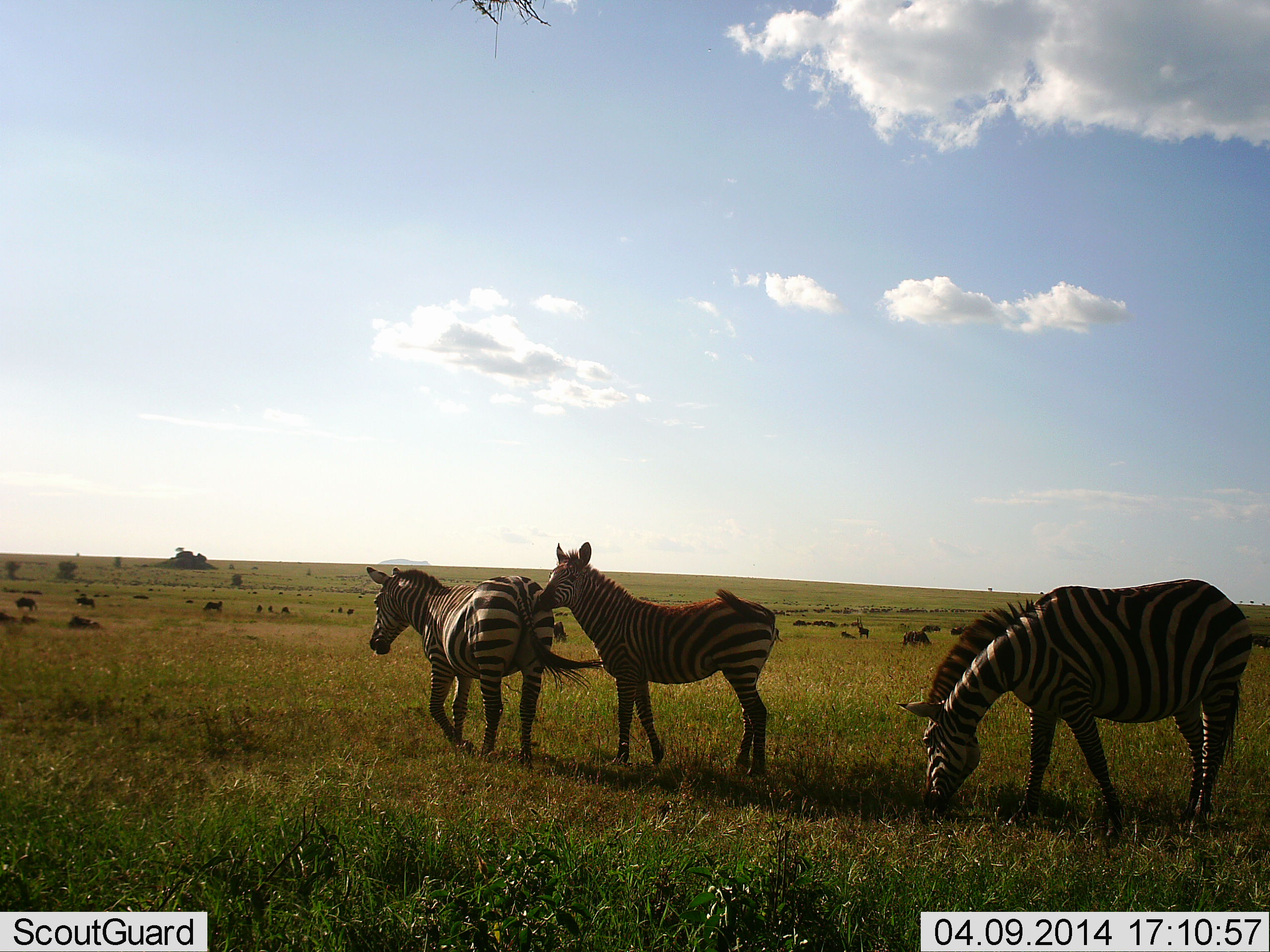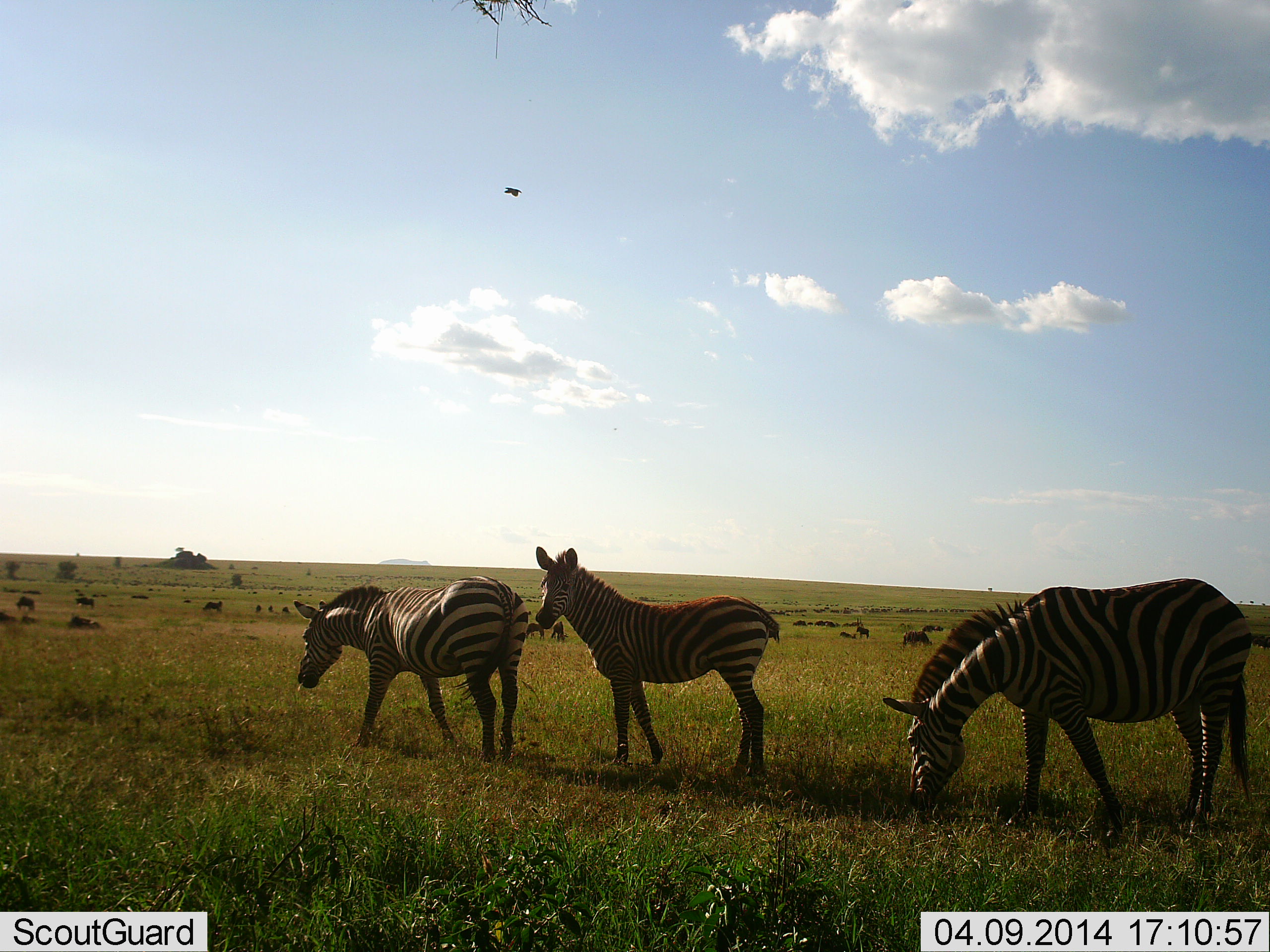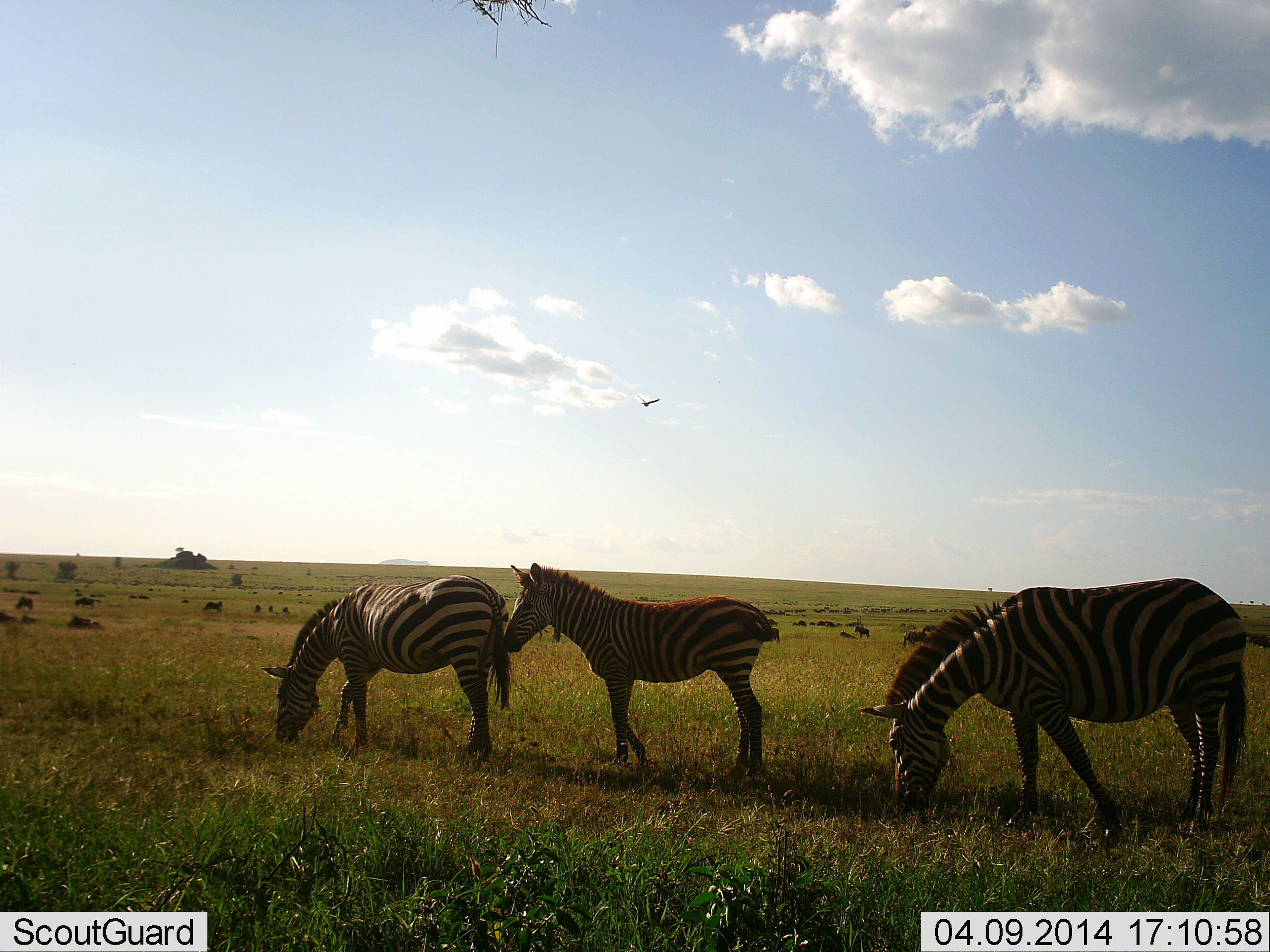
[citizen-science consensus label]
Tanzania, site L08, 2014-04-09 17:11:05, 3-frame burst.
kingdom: Animalia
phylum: Chordata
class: Mammalia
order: Perissodactyla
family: Equidae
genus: Equus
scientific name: Equus quagga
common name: plains zebra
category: zebra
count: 3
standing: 83%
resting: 0%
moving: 17%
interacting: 6%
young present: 22%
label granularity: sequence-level